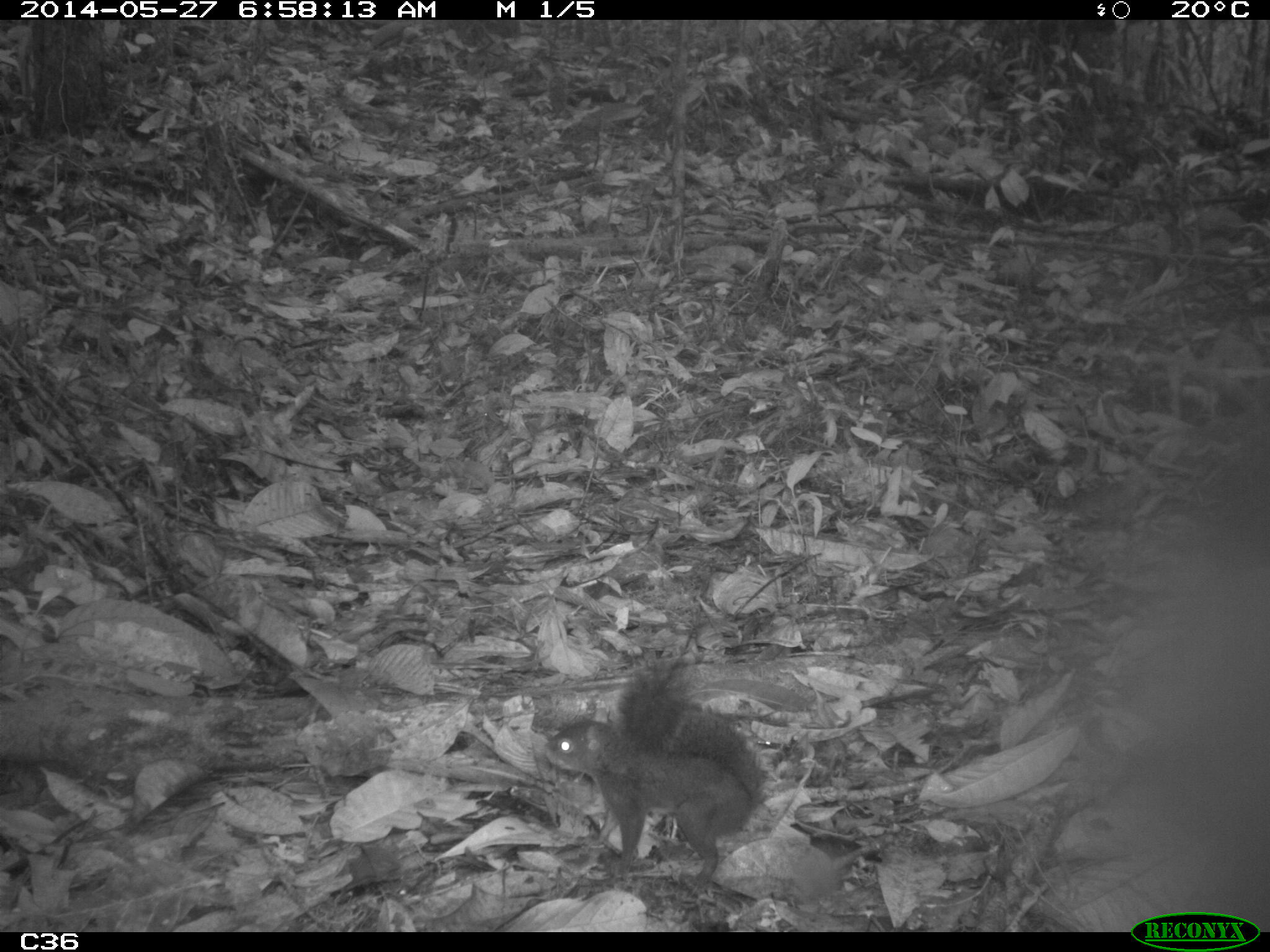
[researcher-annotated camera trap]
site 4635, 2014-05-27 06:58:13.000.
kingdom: Animalia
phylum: Chordata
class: Mammalia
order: Rodentia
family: Sciuridae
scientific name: Sciuridae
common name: squirrels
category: unknown squirrel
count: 1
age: adult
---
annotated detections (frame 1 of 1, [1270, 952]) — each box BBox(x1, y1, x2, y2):
unknown squirrel: BBox(539, 651, 765, 887)